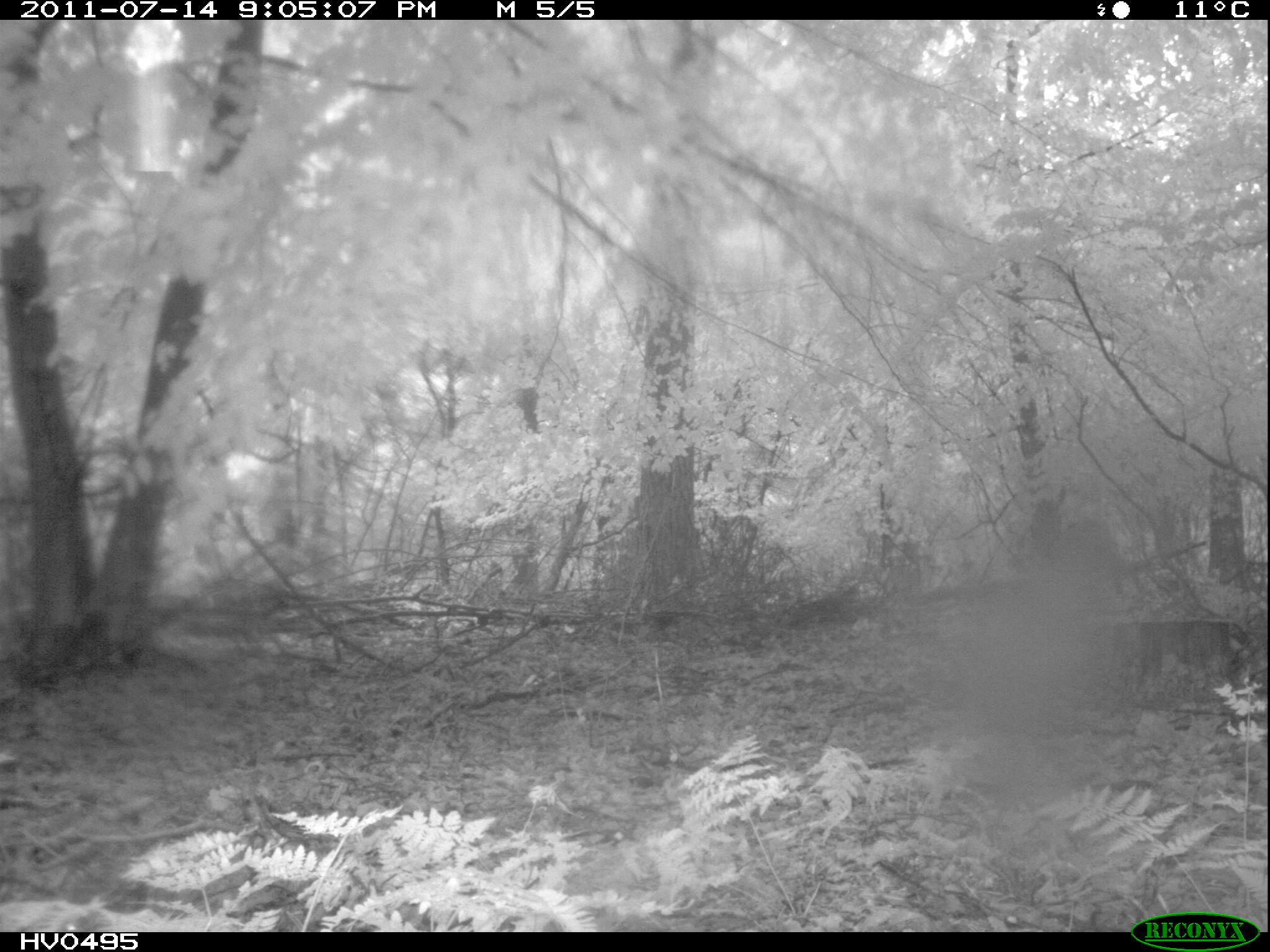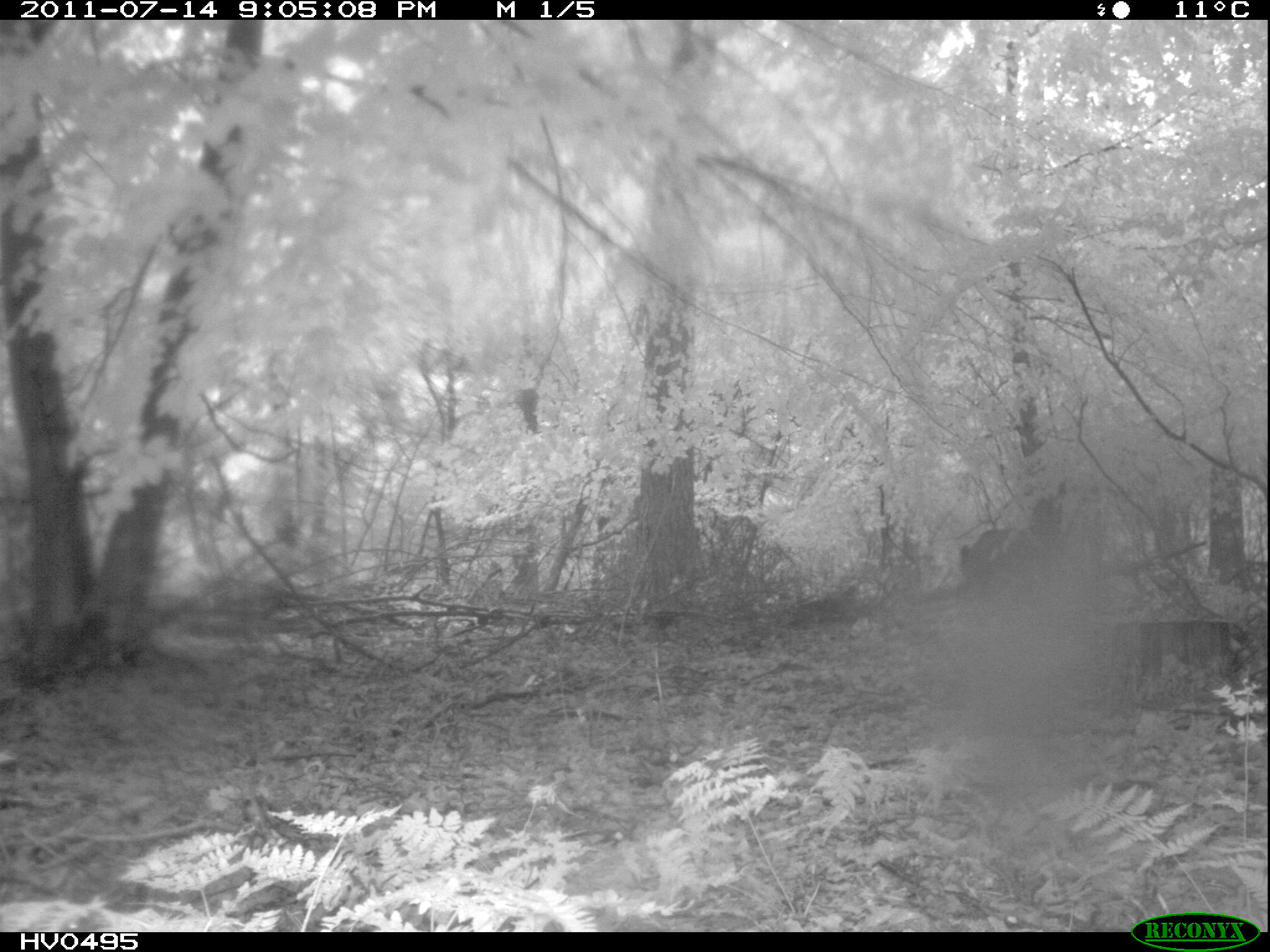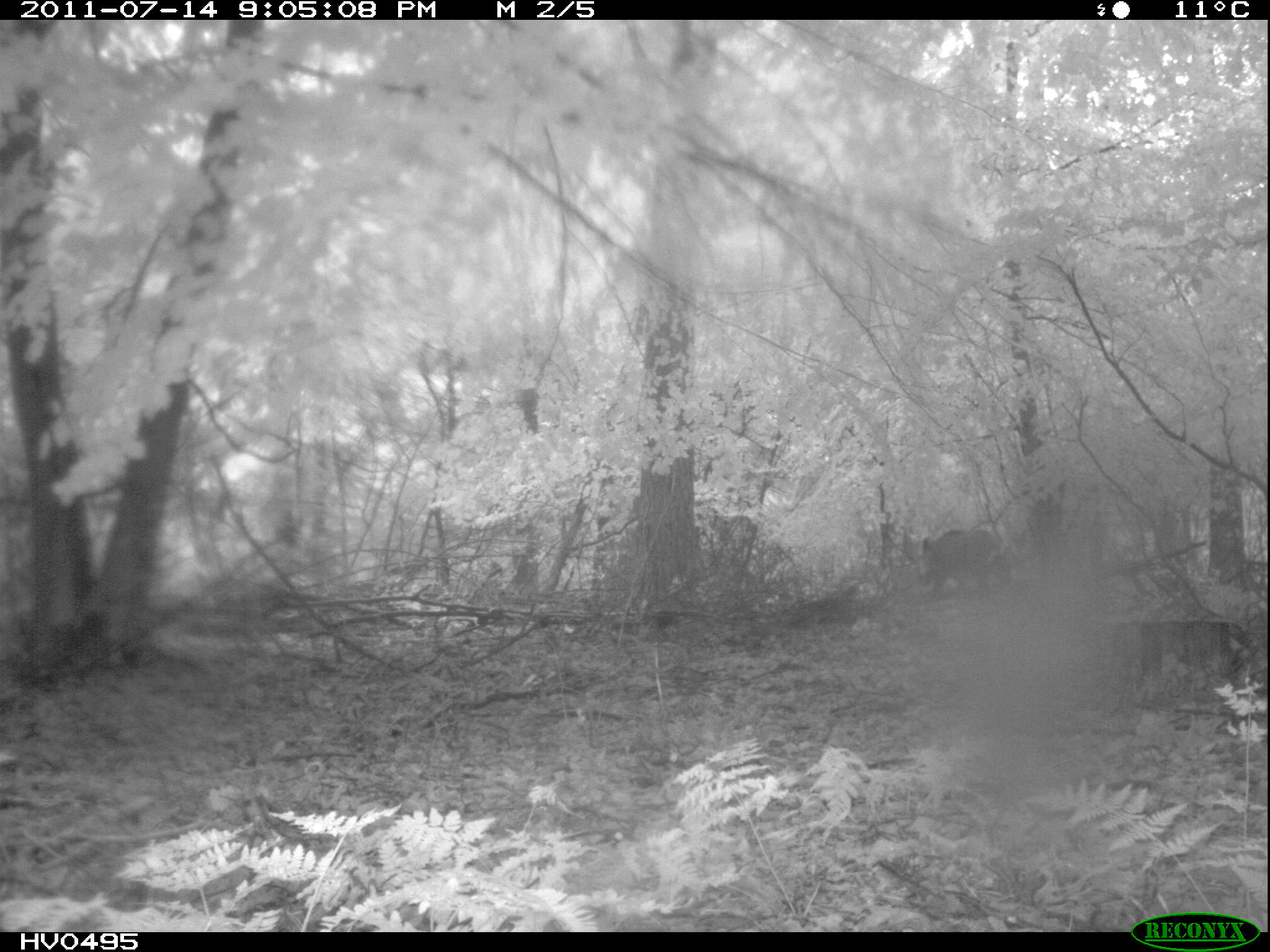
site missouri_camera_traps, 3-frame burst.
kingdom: Animalia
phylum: Chordata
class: Mammalia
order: Artiodactyla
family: Suidae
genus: Sus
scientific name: Sus scrofa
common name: wild boar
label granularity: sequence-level